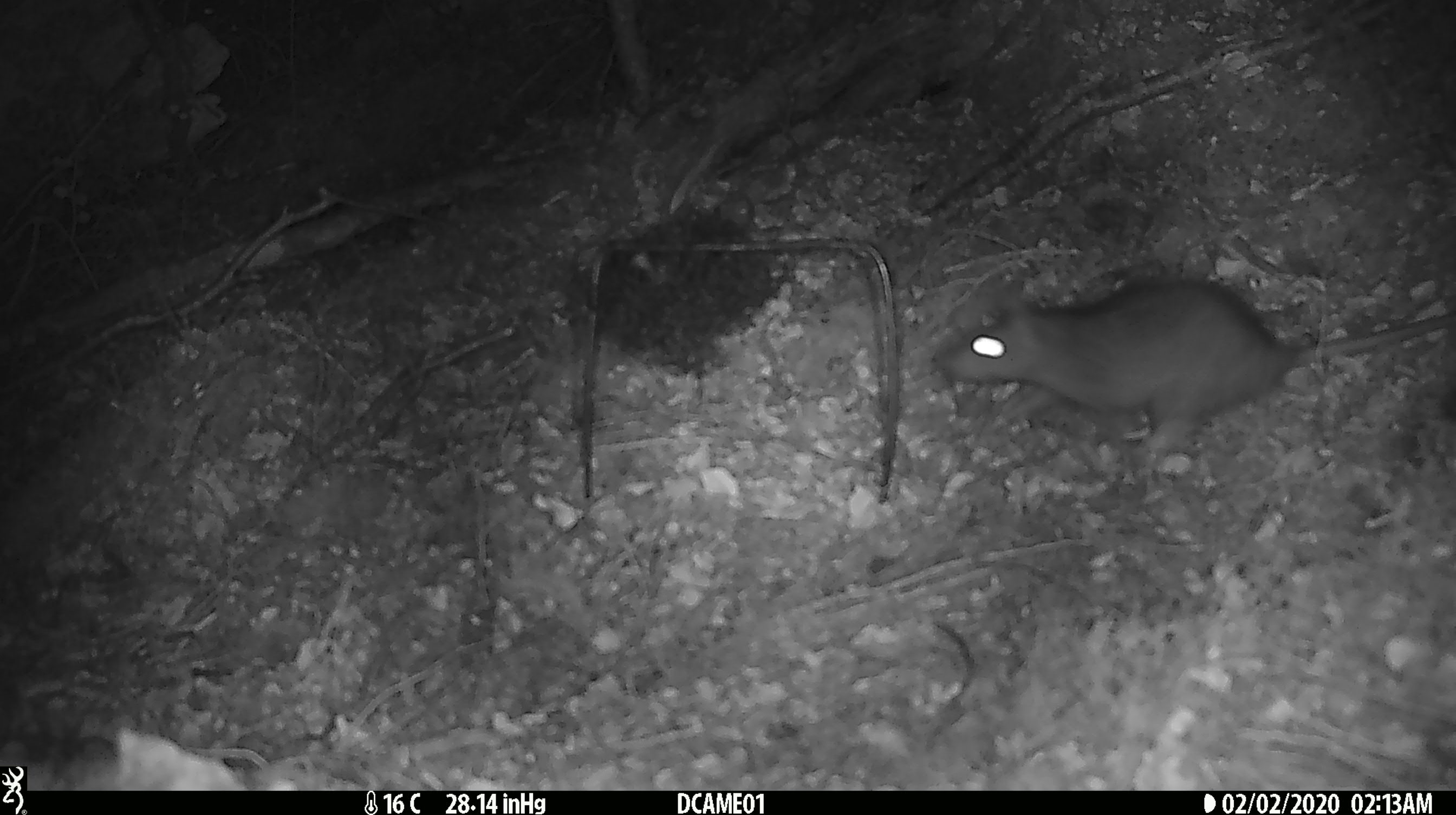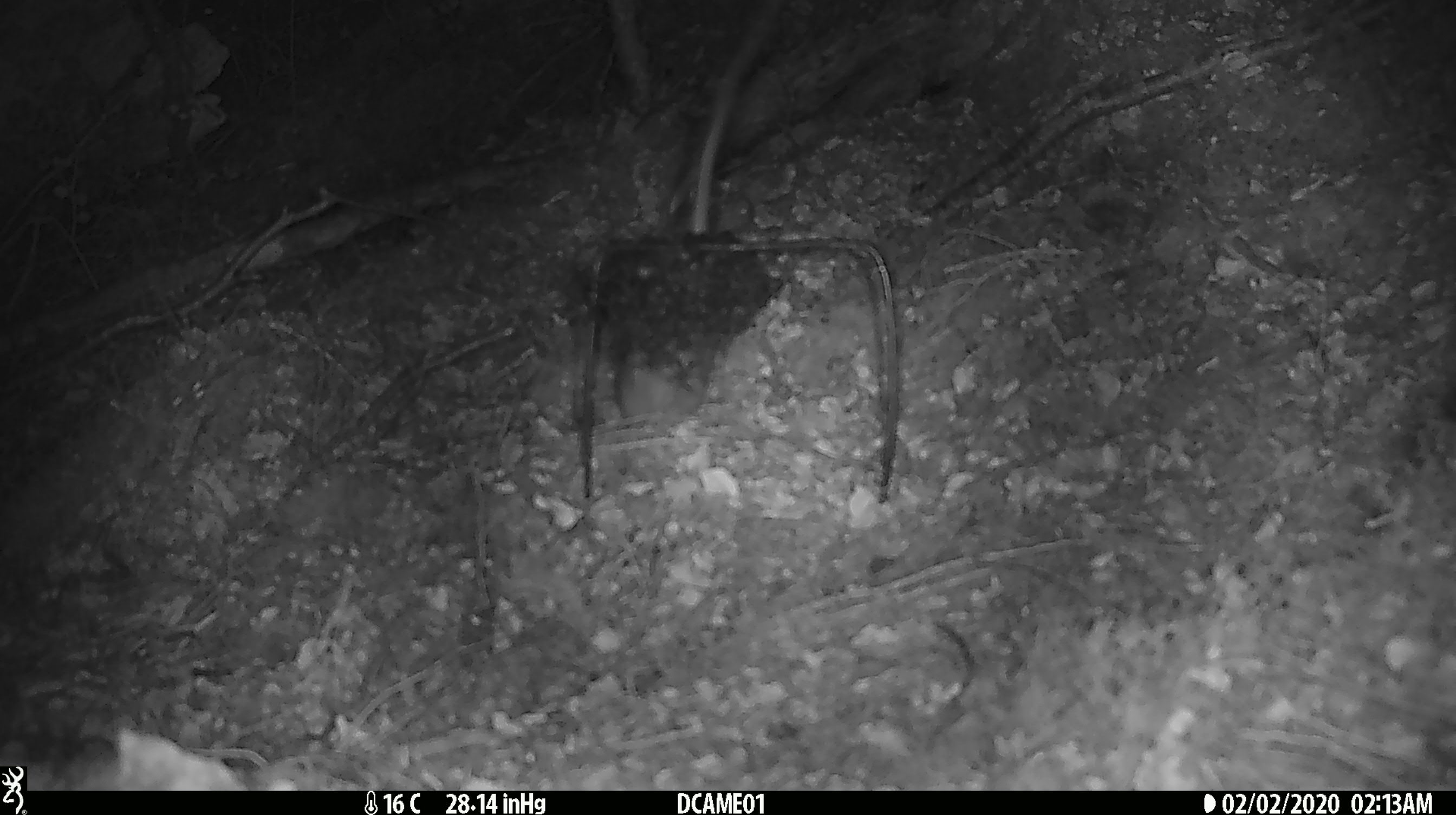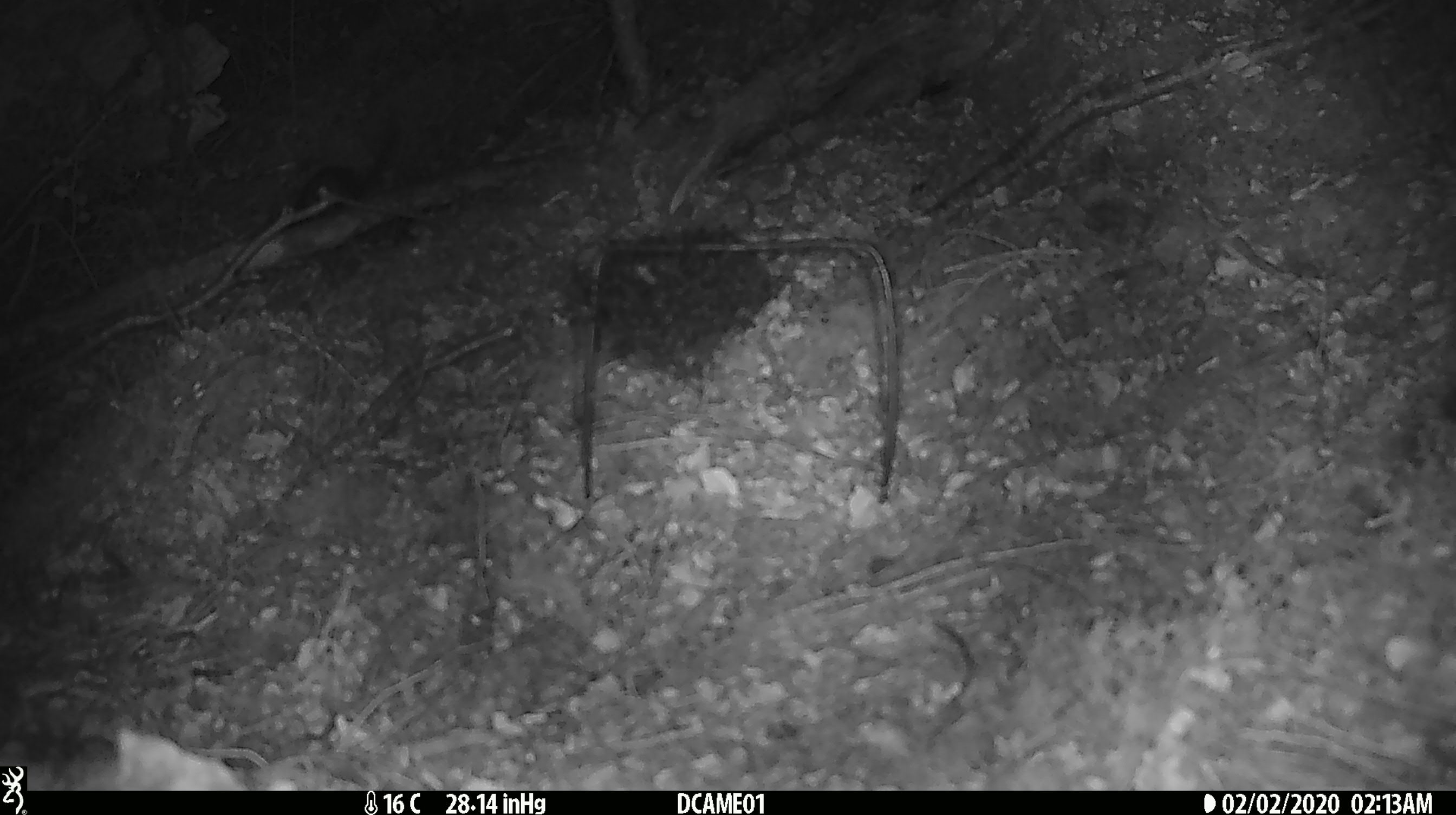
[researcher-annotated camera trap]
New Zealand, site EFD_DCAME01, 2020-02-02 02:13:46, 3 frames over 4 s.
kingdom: Animalia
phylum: Chordata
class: Mammalia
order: Rodentia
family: Muridae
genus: Rattus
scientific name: Rattus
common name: rat